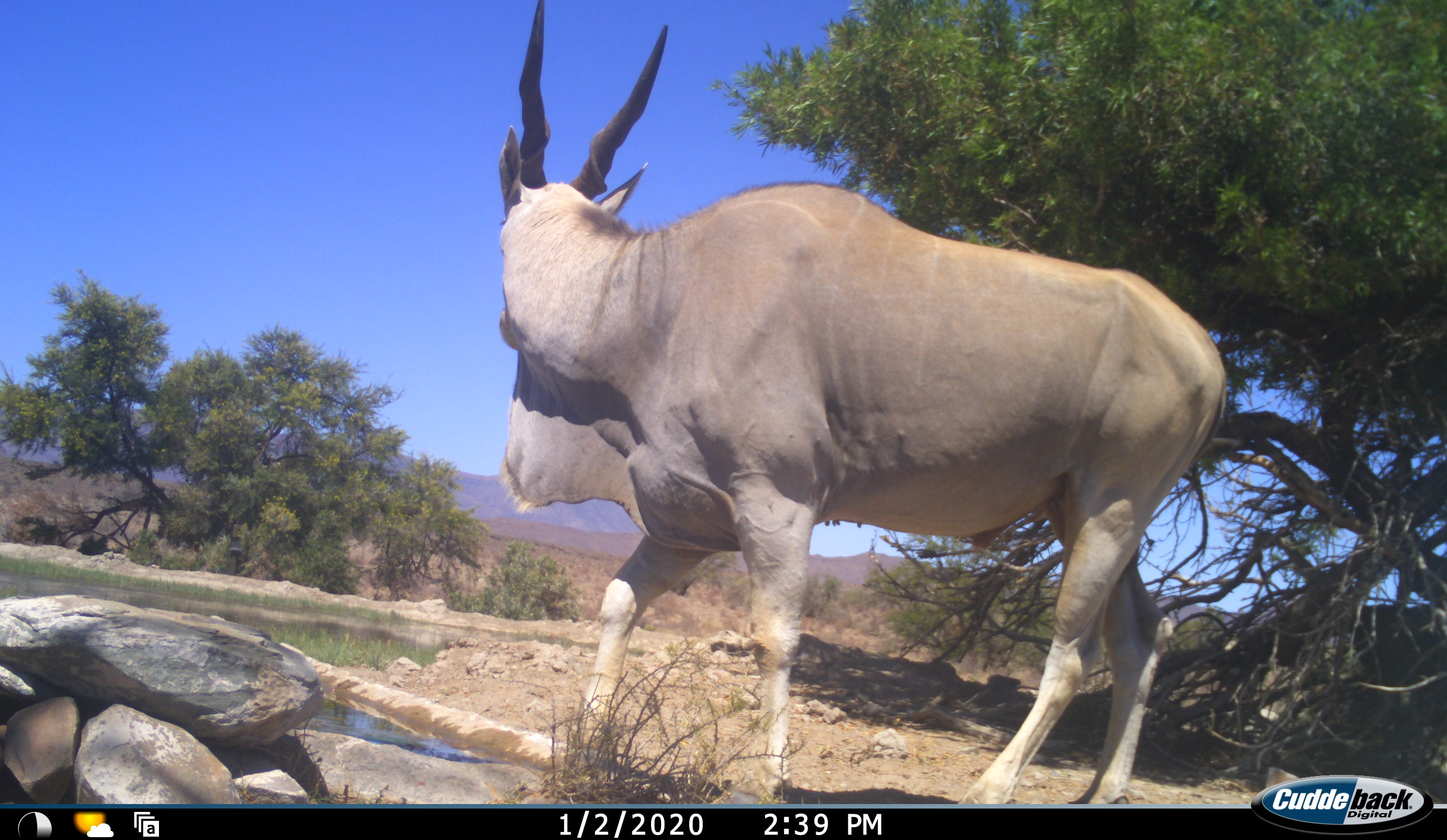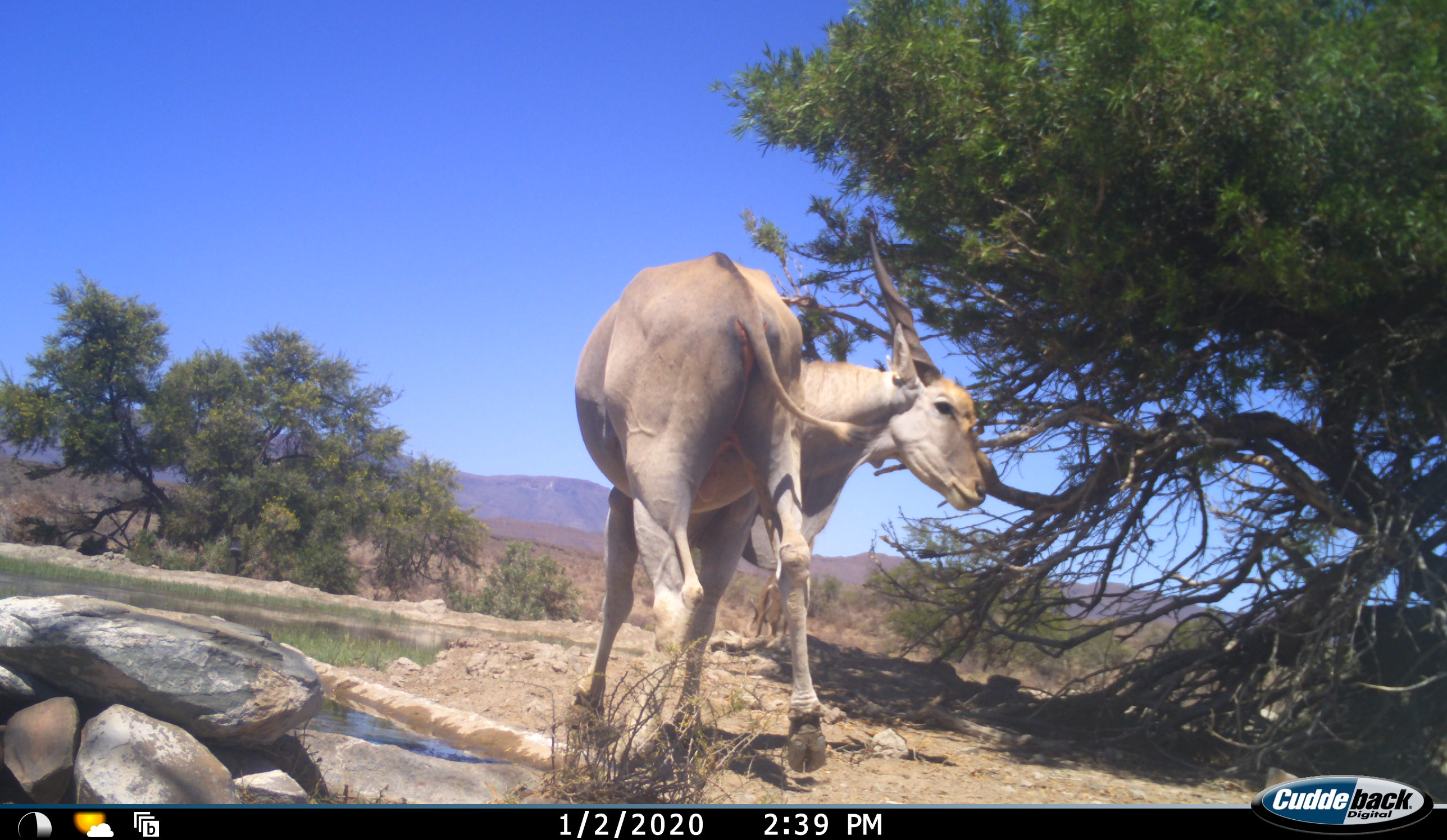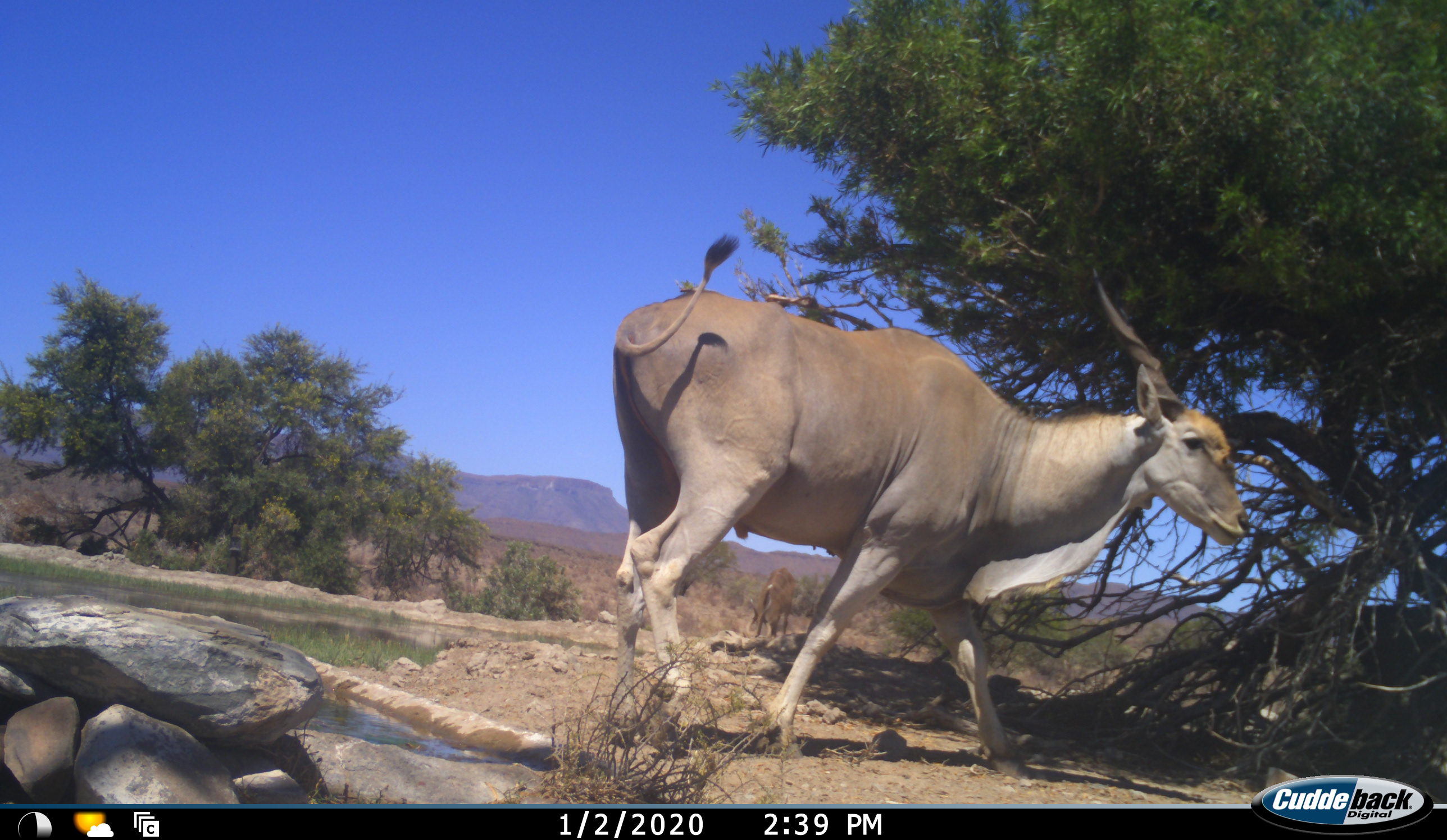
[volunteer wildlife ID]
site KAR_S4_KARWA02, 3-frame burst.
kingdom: Animalia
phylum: Chordata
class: Mammalia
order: Artiodactyla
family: Bovidae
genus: Tragelaphus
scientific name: Tragelaphus oryx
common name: eland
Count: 1.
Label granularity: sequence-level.